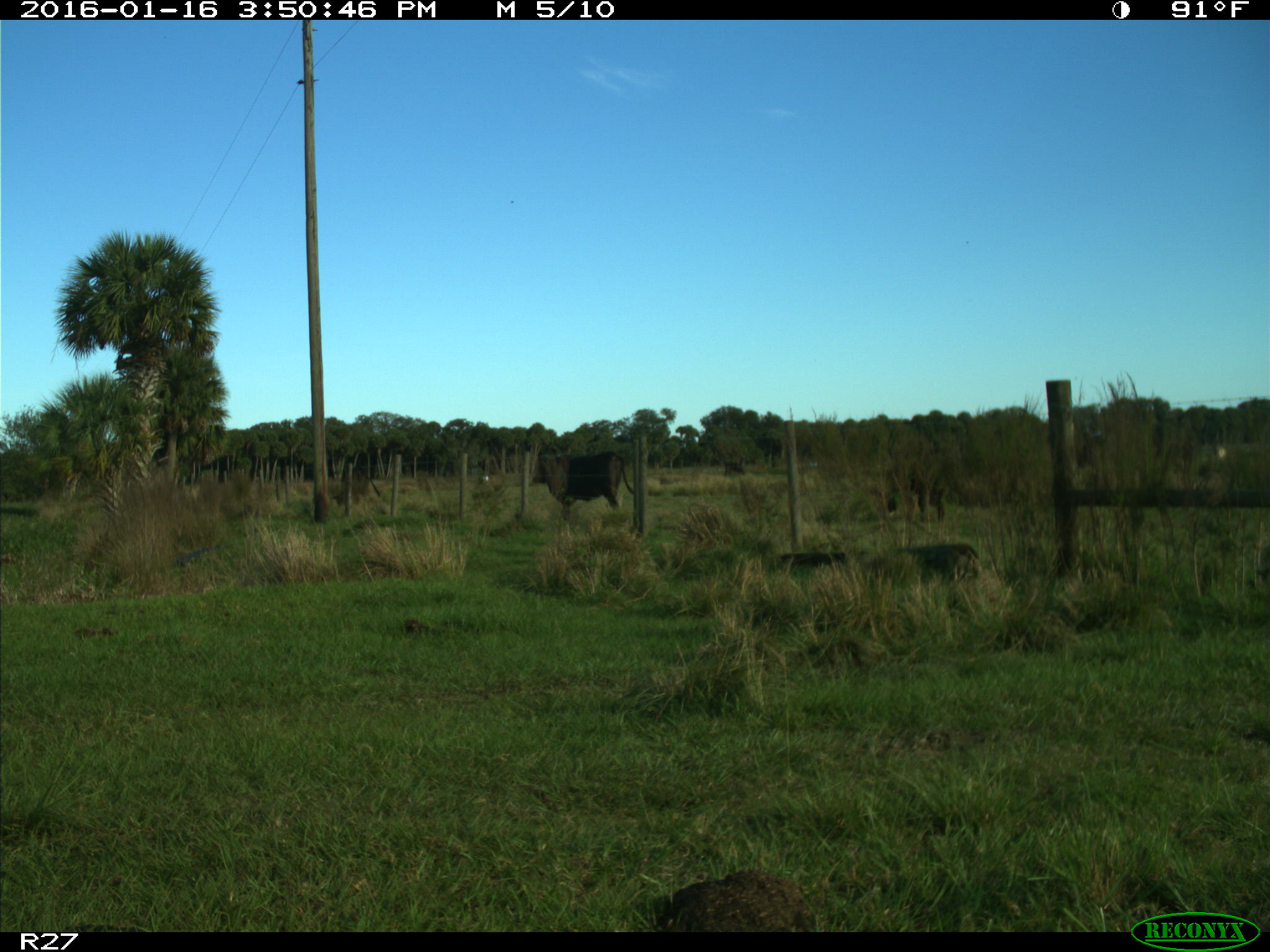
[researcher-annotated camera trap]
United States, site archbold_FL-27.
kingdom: Animalia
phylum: Chordata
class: Mammalia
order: Artiodactyla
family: Bovidae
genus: Bos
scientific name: Bos taurus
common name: domestic cow